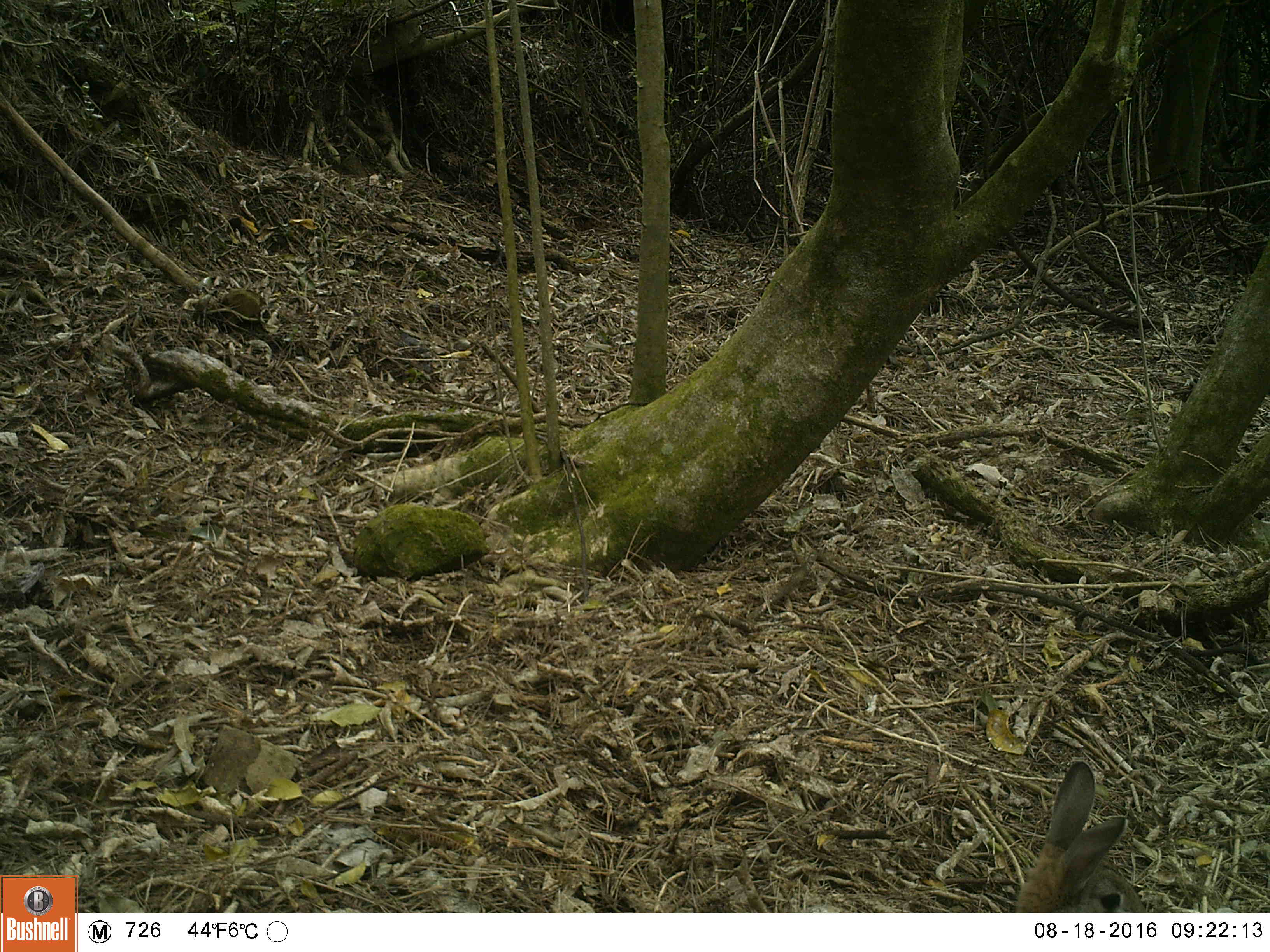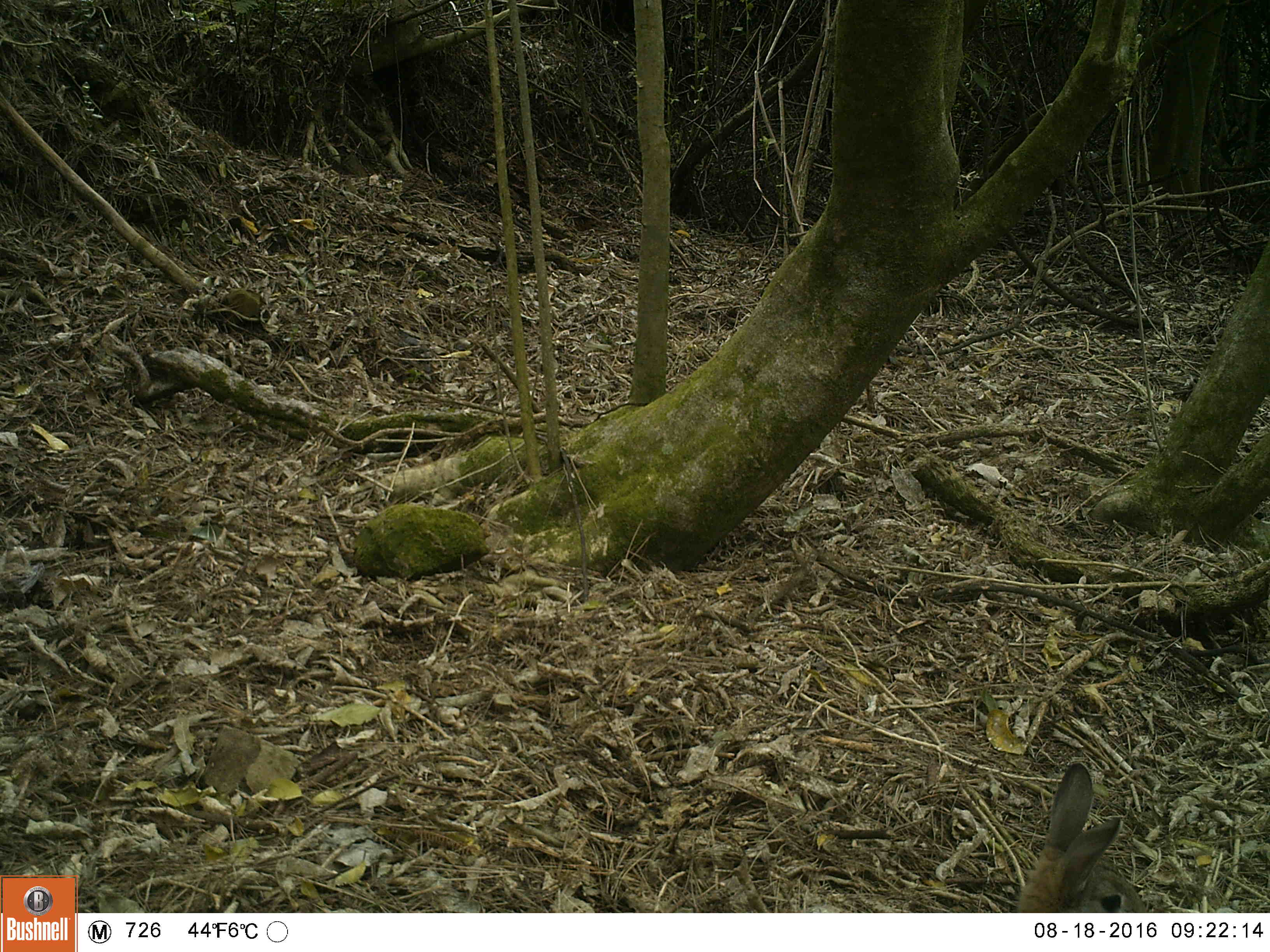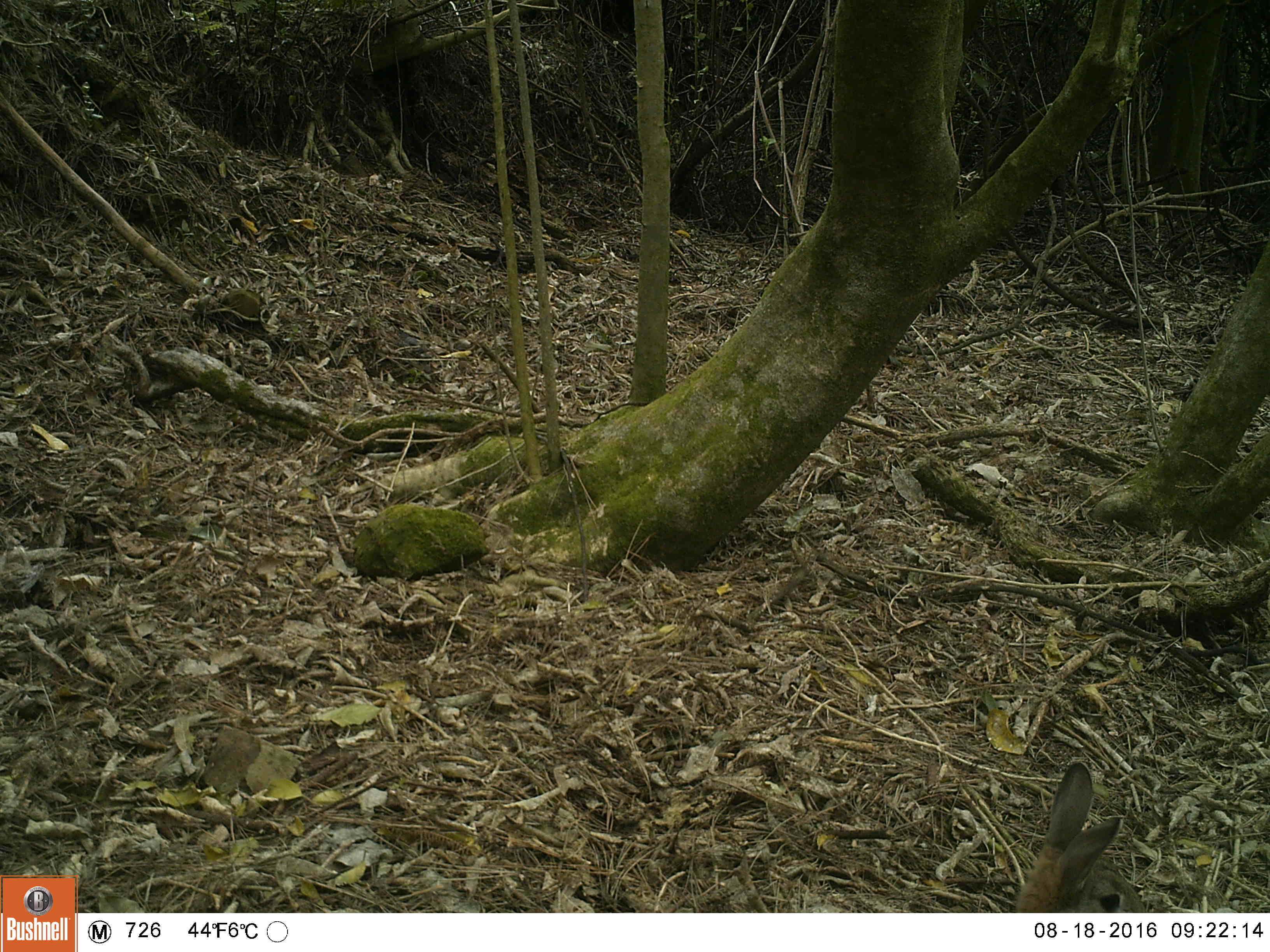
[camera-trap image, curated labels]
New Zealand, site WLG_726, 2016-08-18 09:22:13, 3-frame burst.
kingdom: Animalia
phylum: Chordata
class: Mammalia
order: Lagomorpha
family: Leporidae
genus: Oryctolagus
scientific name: Oryctolagus cuniculus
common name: european rabbit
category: rabbit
Rabbit (european rabbit) (Oryctolagus cuniculus).